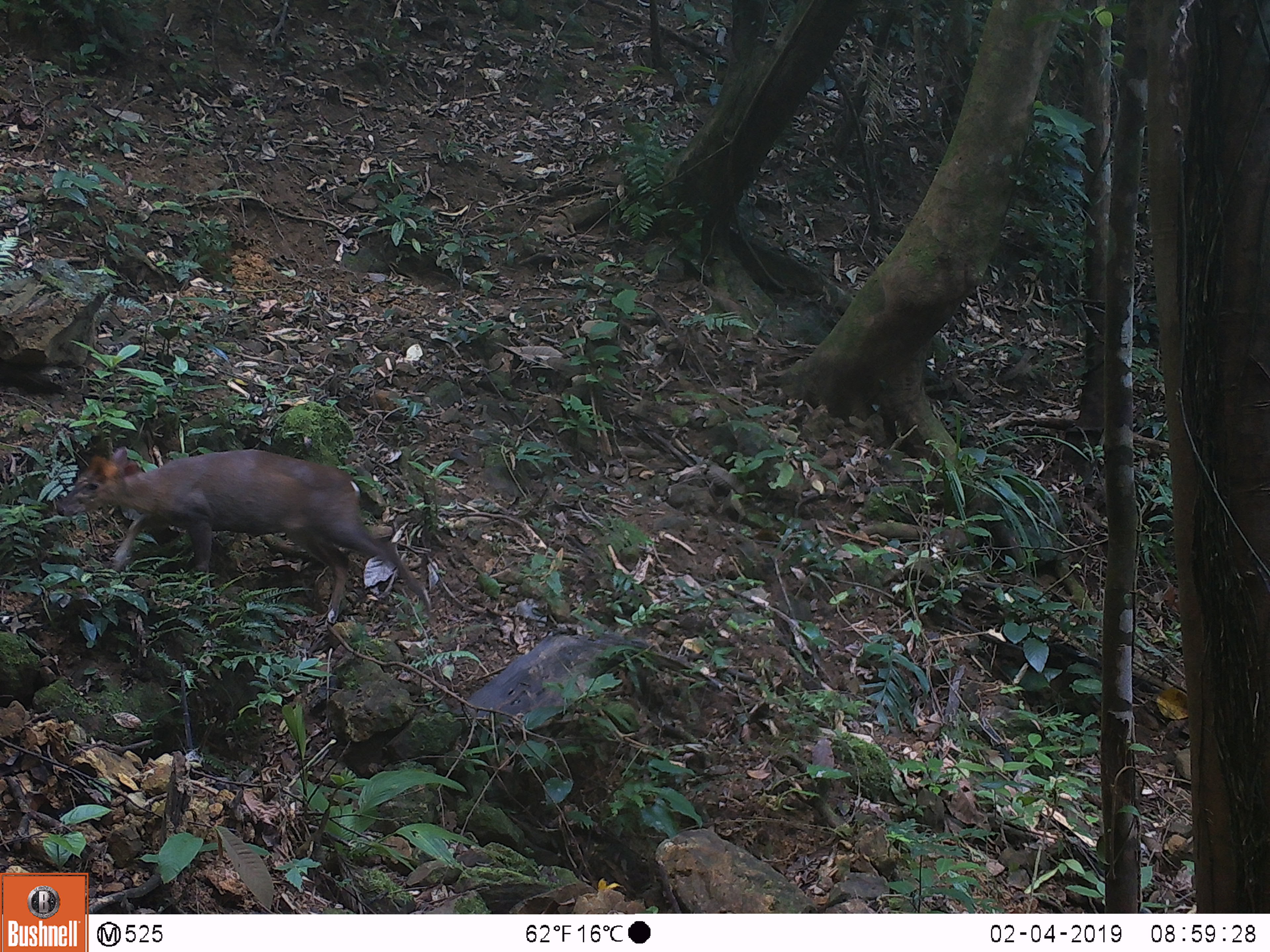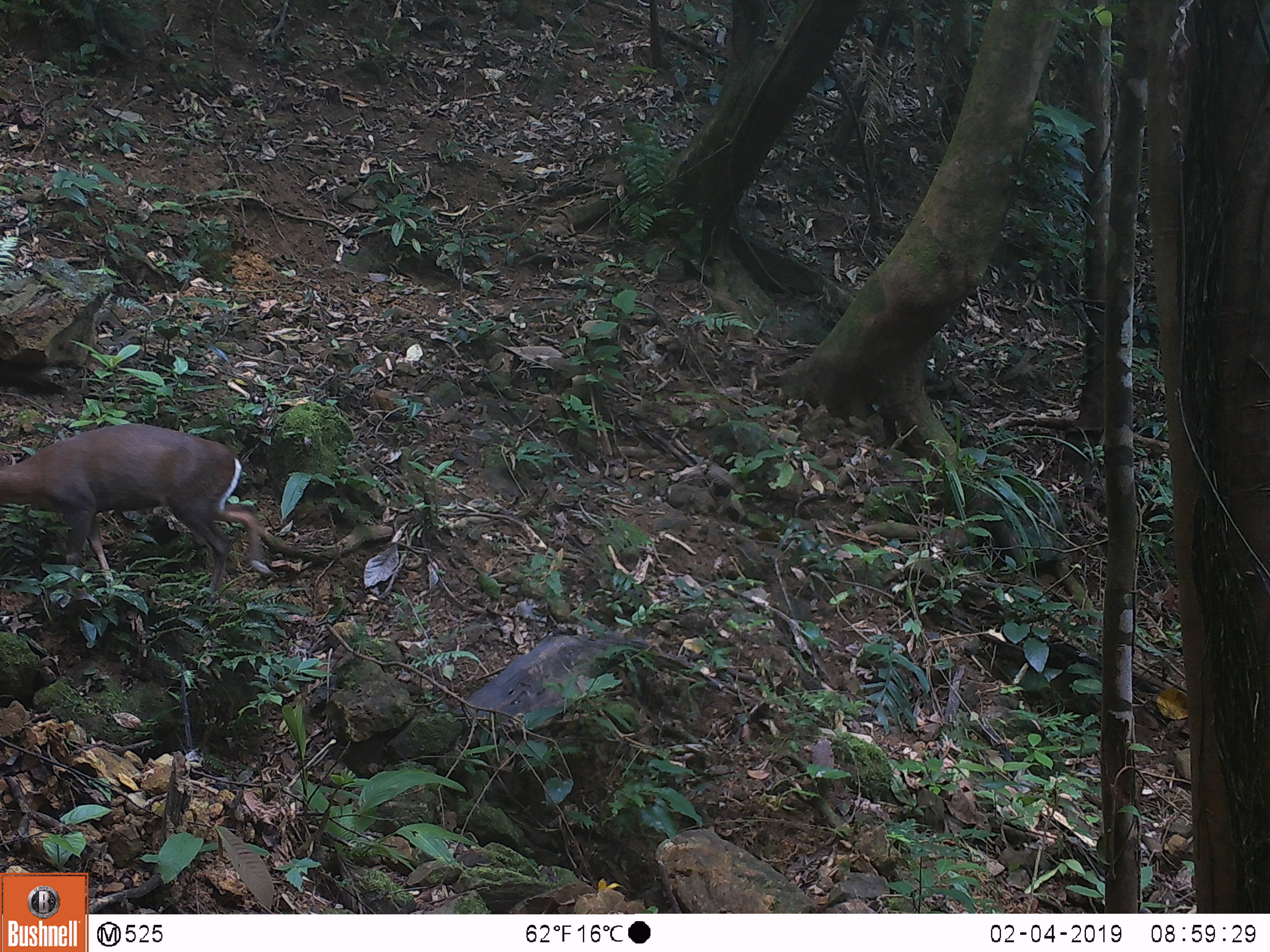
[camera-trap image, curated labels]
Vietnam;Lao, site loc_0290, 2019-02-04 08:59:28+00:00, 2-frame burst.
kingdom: Animalia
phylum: Chordata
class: Mammalia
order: Artiodactyla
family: Cervidae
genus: Muntiacus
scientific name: Muntiacus rooseveltorum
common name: roosevelt's muntjac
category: roosevelts muntjac group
Roosevelts muntjac group (roosevelt's muntjac) (Muntiacus rooseveltorum). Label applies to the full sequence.